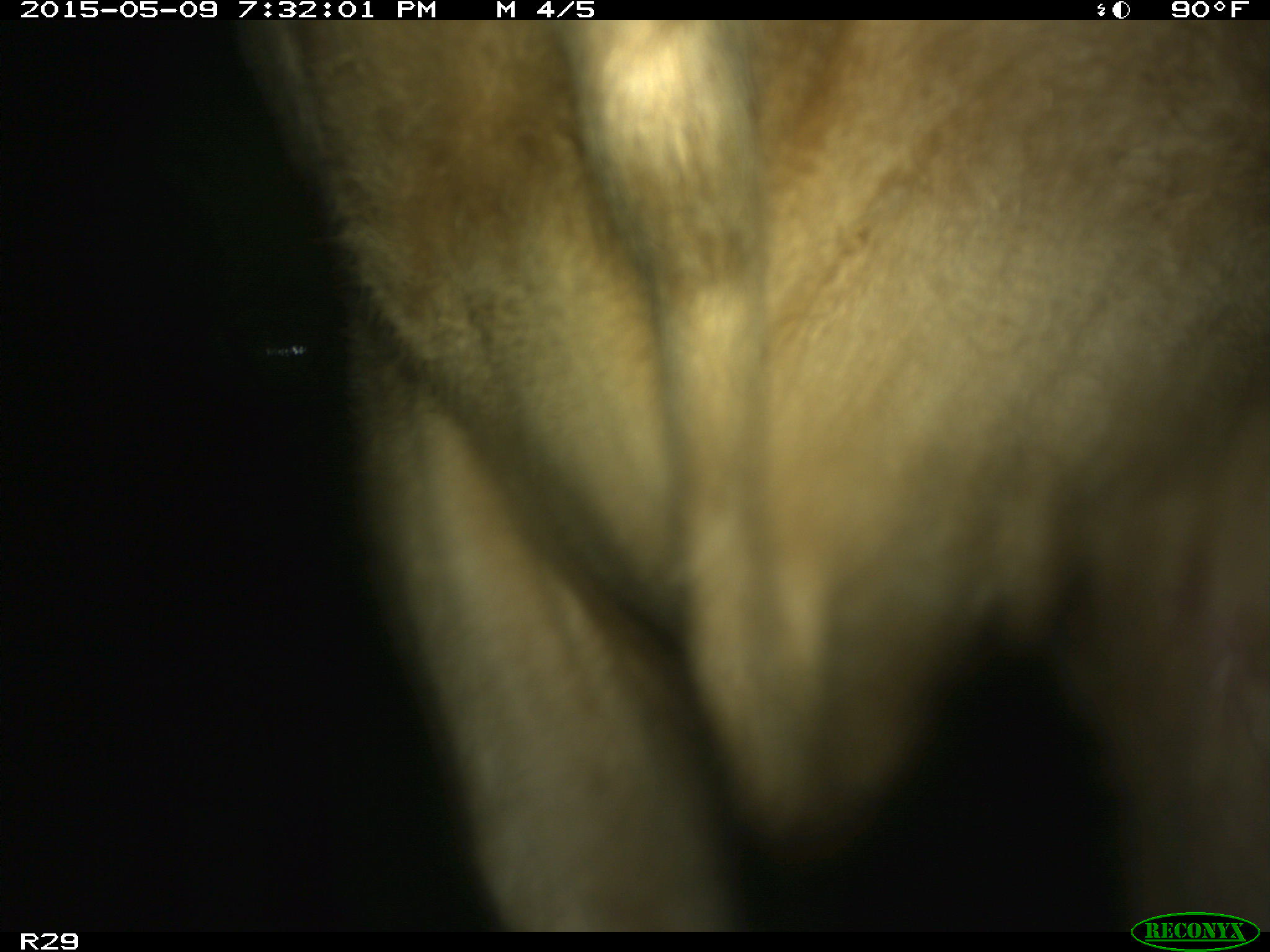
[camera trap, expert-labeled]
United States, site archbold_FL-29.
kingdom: Animalia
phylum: Chordata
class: Mammalia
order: Artiodactyla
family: Bovidae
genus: Bos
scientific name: Bos taurus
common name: domestic cow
Bos taurus (domestic cow).